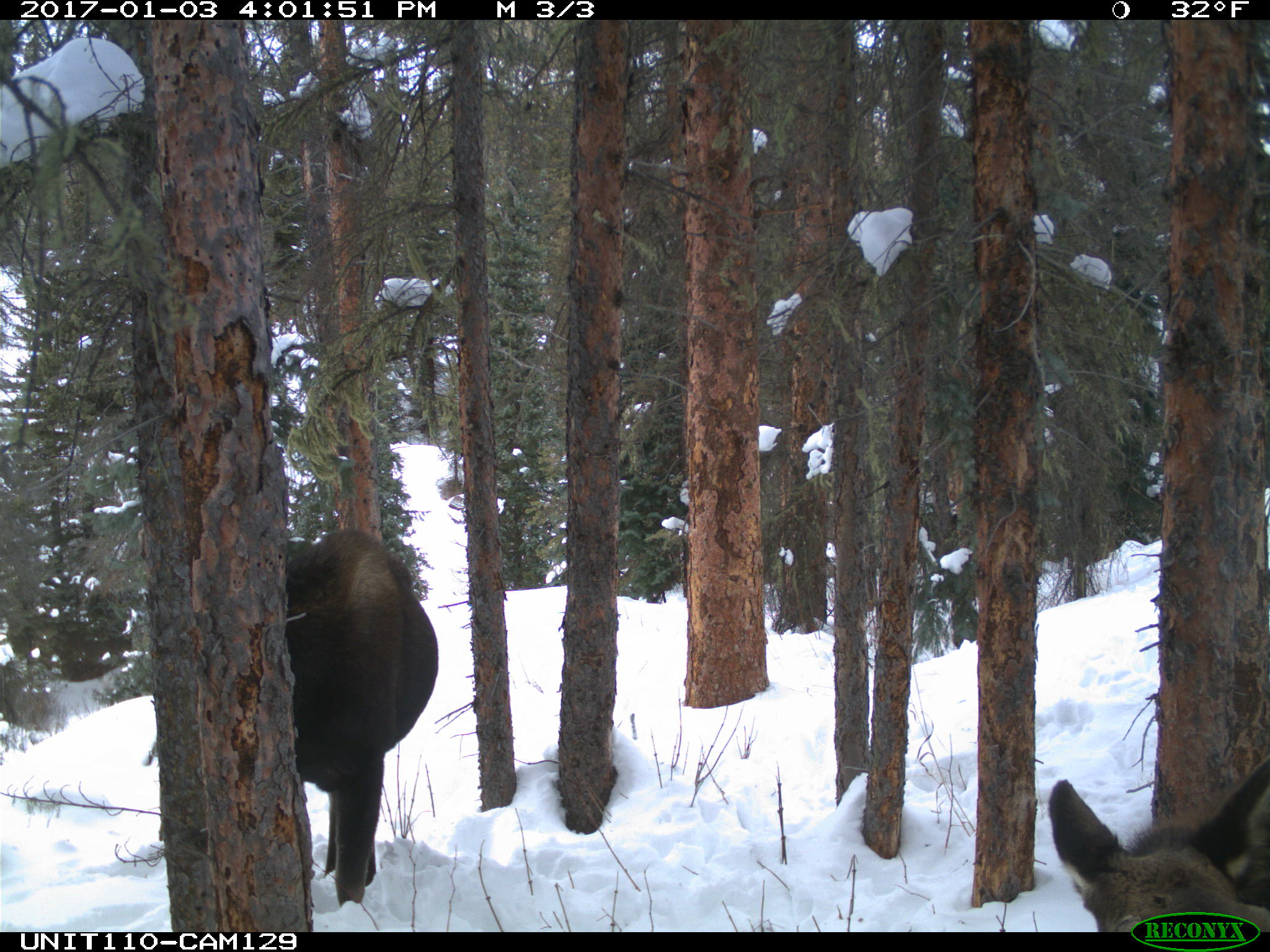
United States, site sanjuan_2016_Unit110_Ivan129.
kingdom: Animalia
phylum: Chordata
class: Mammalia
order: Artiodactyla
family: Cervidae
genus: Alces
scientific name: Alces alces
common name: moose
Alces alces (moose).